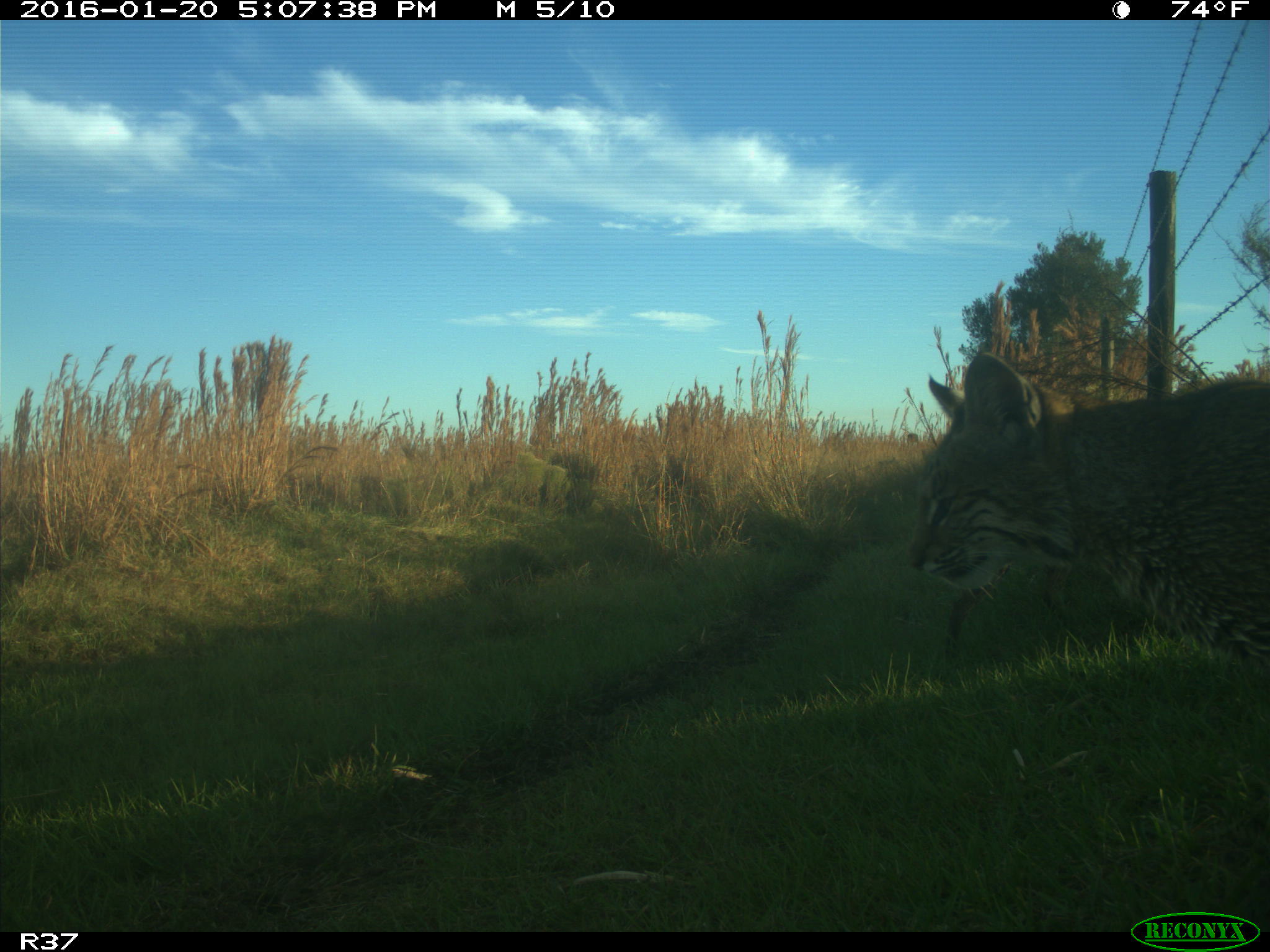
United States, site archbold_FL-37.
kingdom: Animalia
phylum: Chordata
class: Mammalia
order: Carnivora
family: Felidae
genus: Lynx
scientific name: Lynx rufus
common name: bobcat